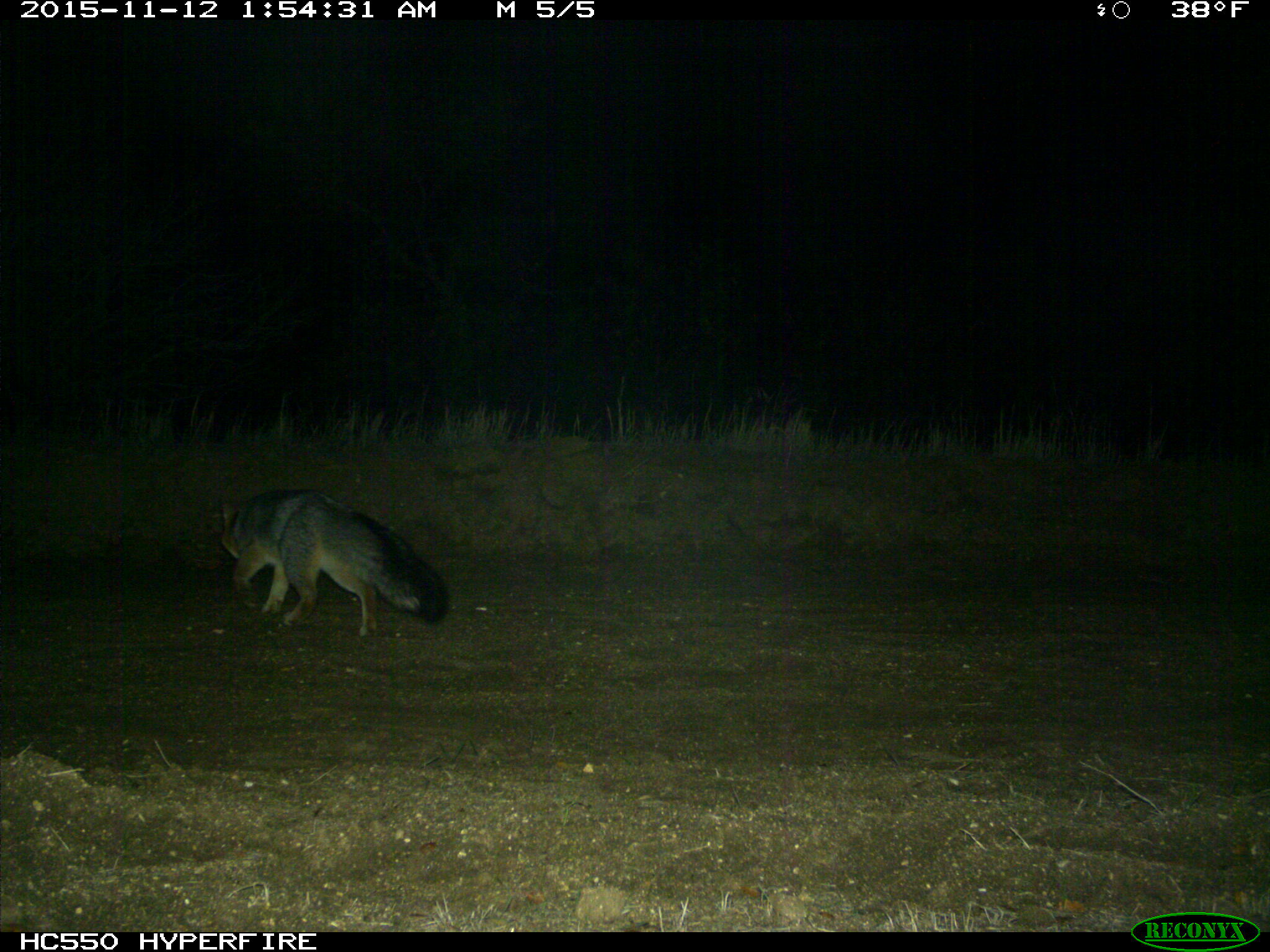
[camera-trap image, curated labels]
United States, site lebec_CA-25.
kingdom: Animalia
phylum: Chordata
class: Mammalia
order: Carnivora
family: Canidae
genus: Urocyon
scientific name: Urocyon cinereoargenteus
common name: gray fox